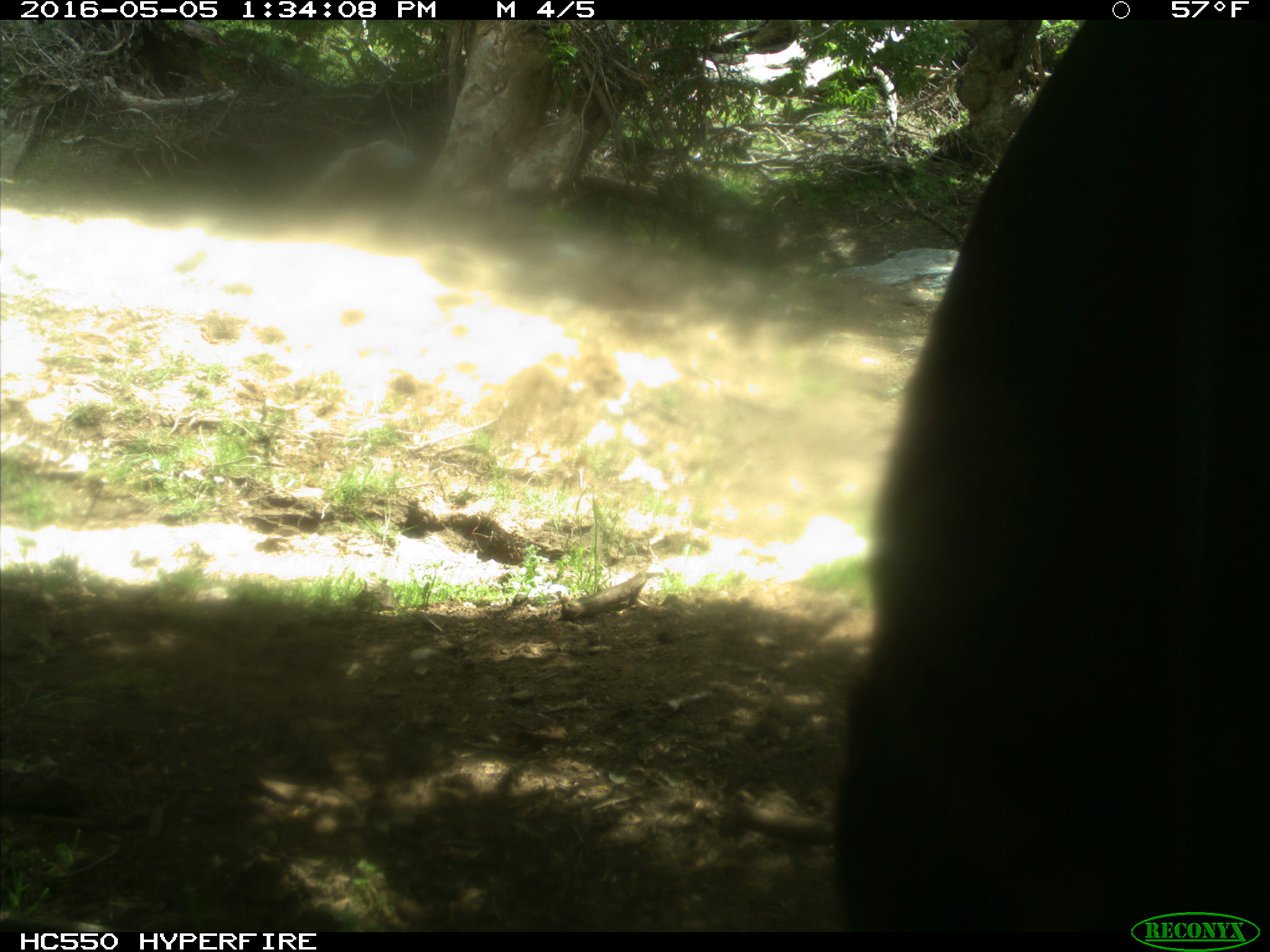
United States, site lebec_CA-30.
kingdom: Animalia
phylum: Chordata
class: Mammalia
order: Artiodactyla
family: Bovidae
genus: Bos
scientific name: Bos taurus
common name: domestic cow